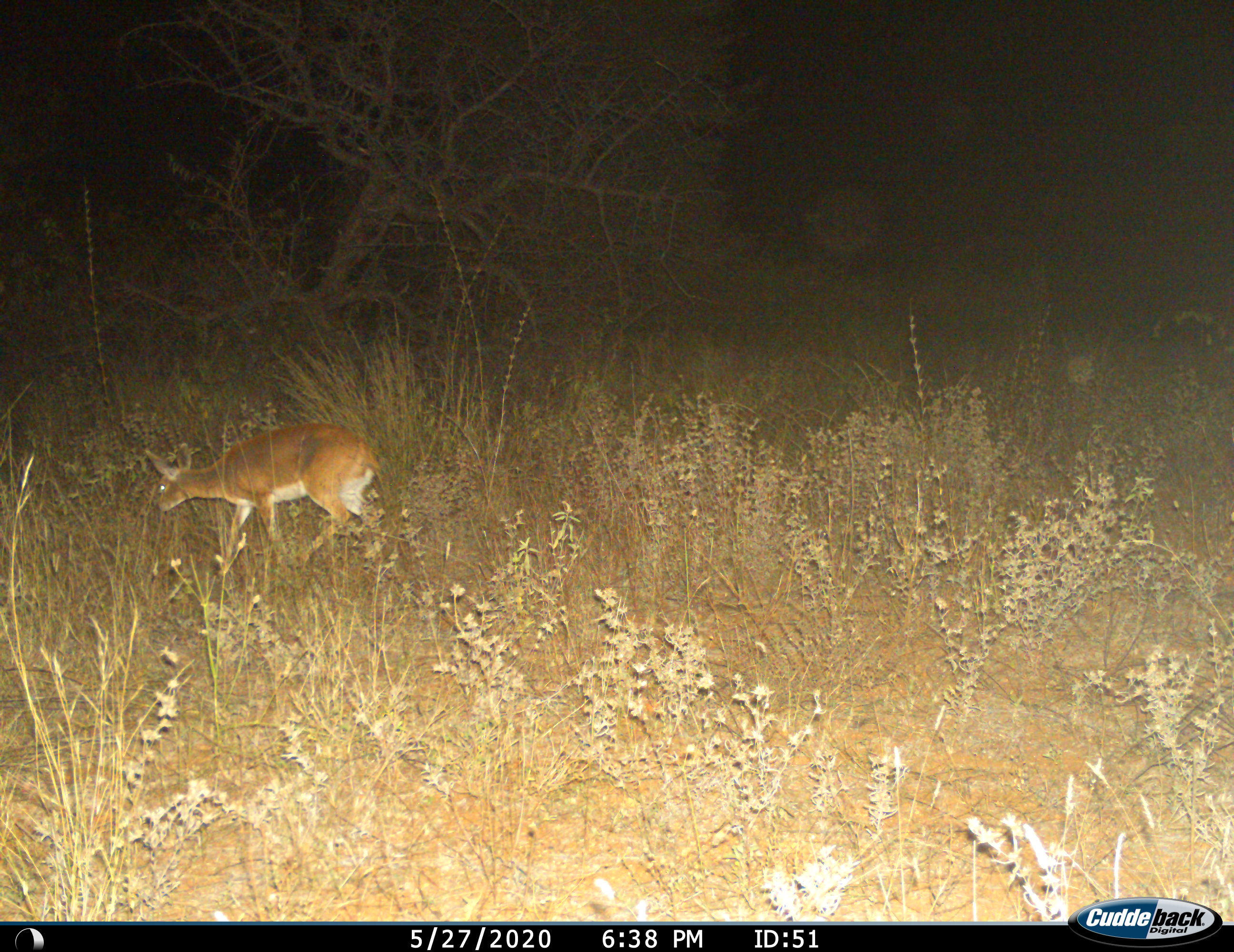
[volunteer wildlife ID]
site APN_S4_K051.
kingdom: Animalia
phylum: Chordata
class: Mammalia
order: Artiodactyla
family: Bovidae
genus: Raphicerus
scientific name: Raphicerus campestris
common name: steenbok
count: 1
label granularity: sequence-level